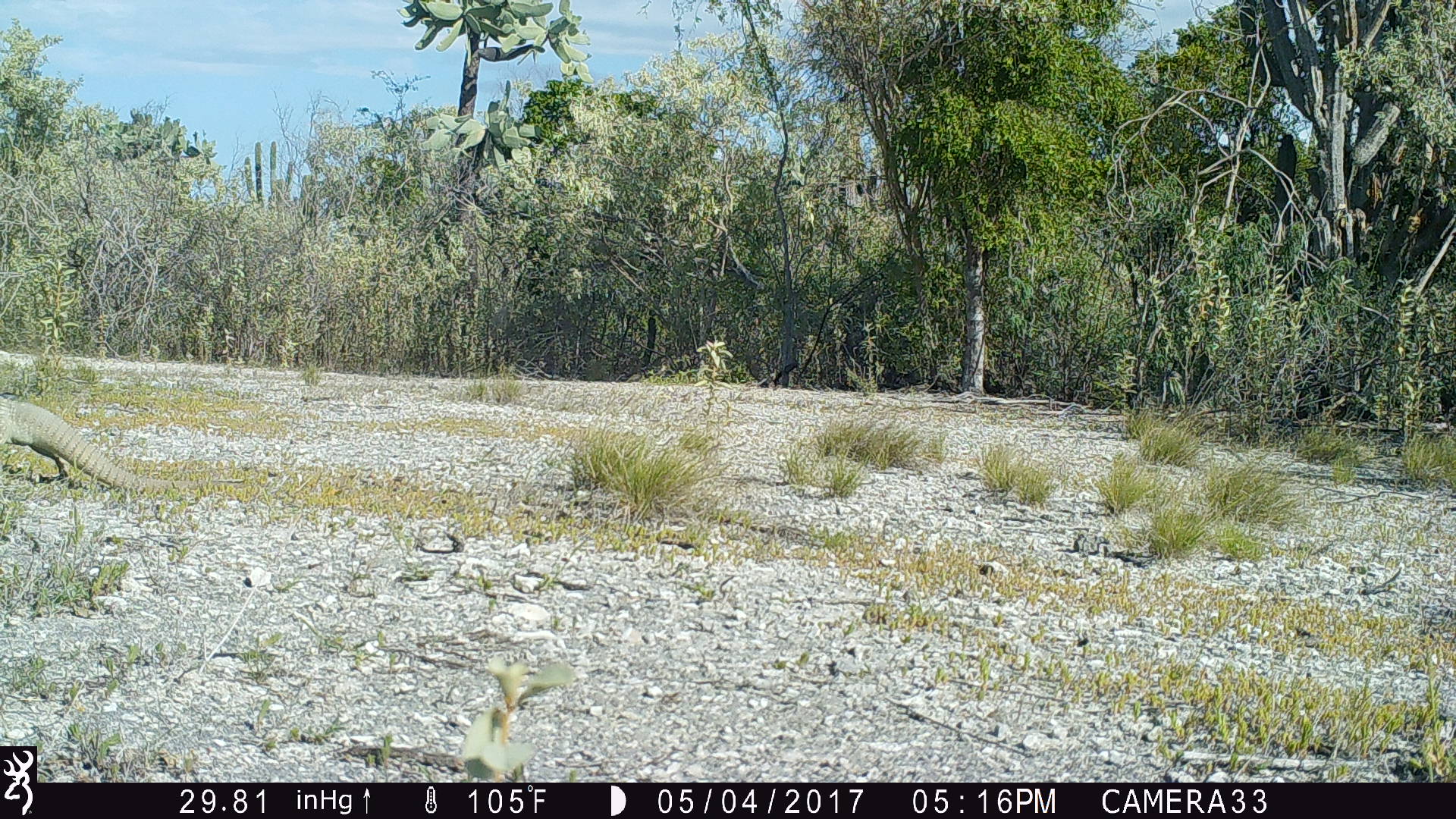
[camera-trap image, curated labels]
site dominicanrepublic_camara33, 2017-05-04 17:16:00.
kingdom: Animalia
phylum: Chordata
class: Reptilia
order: Squamata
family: Iguanidae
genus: Iguana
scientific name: Iguana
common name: typical iguanas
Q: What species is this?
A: Iguana (typical iguanas).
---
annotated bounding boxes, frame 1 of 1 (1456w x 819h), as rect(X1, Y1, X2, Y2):
iguana: rect(0, 387, 156, 493)